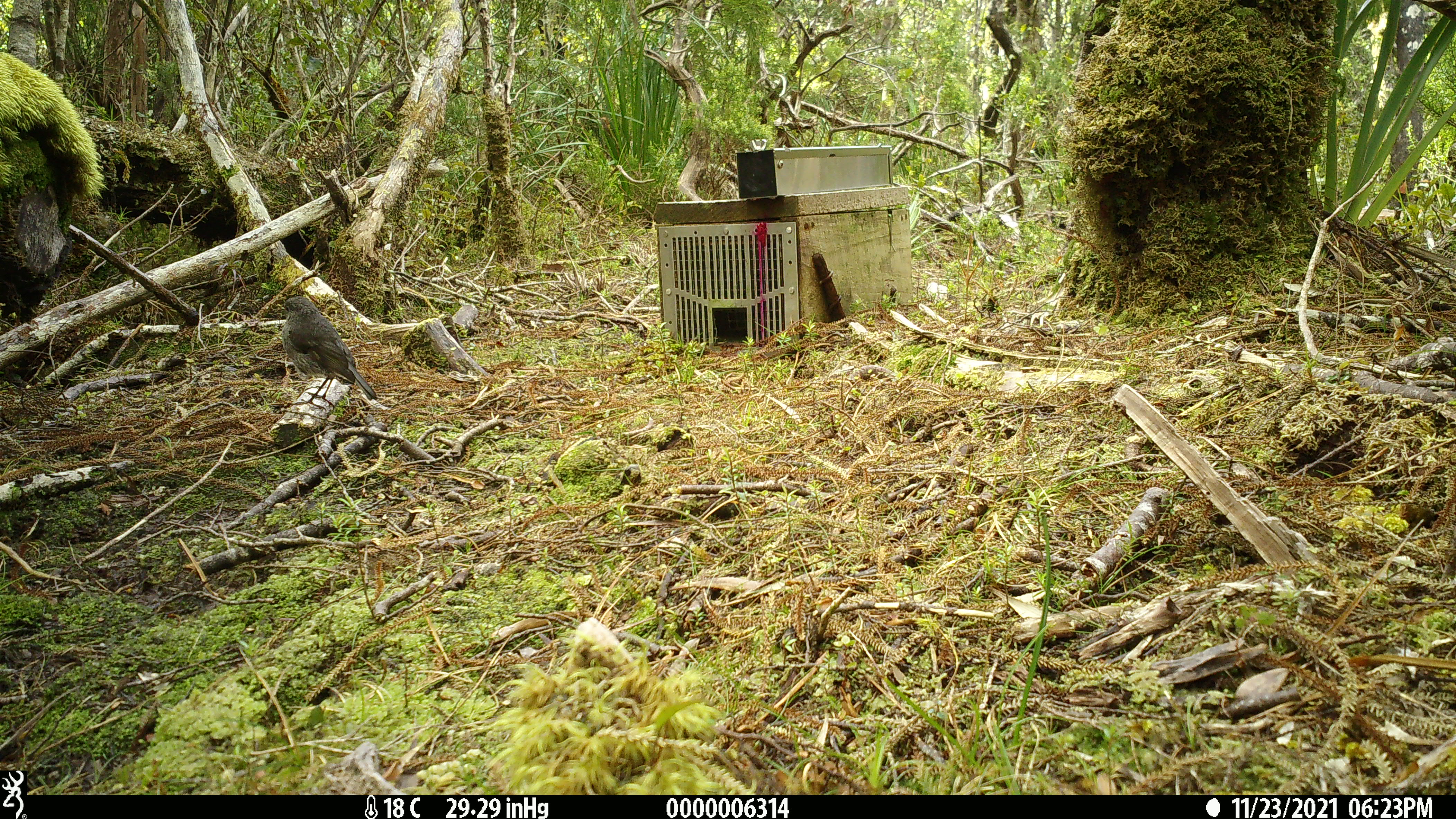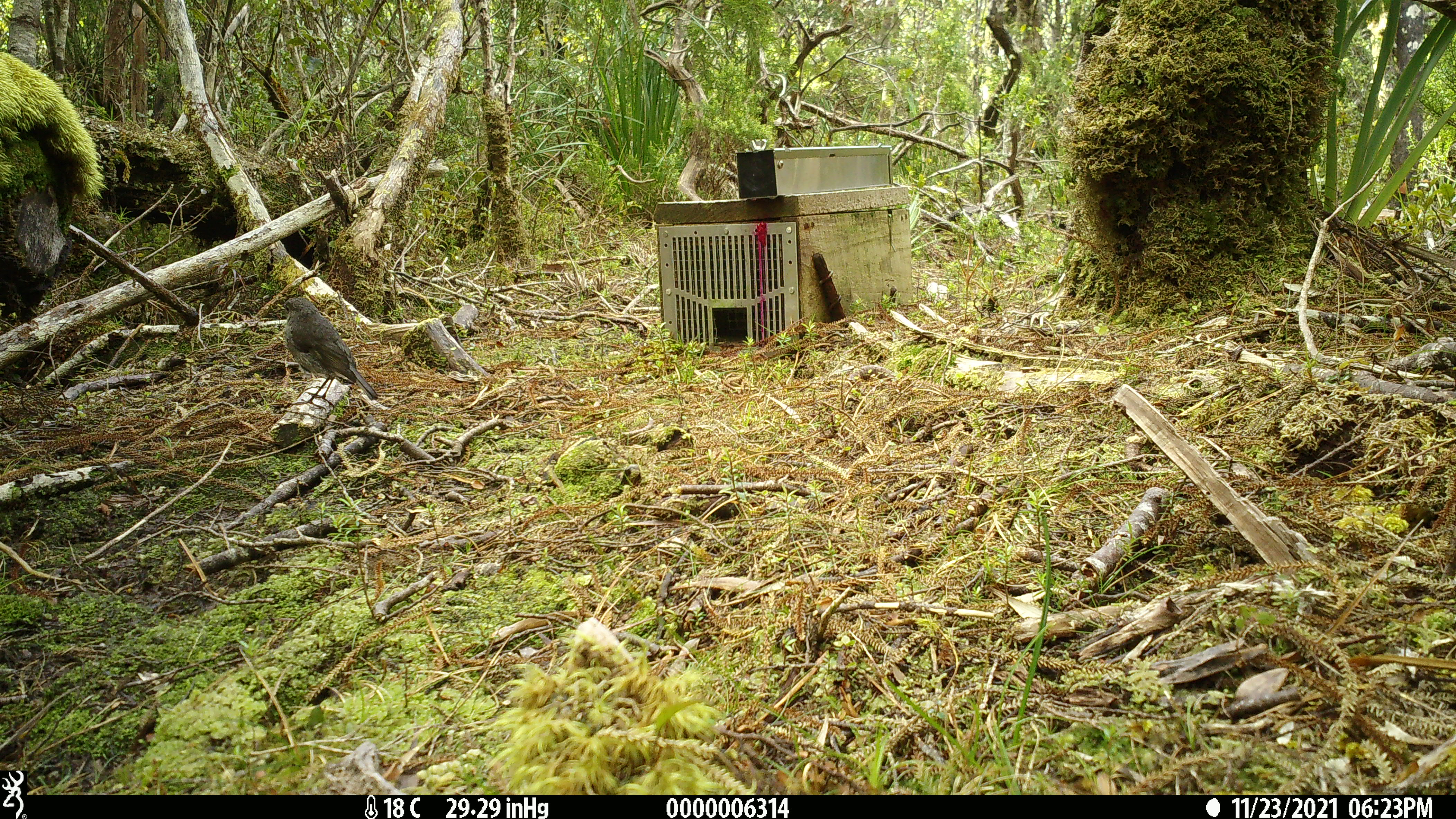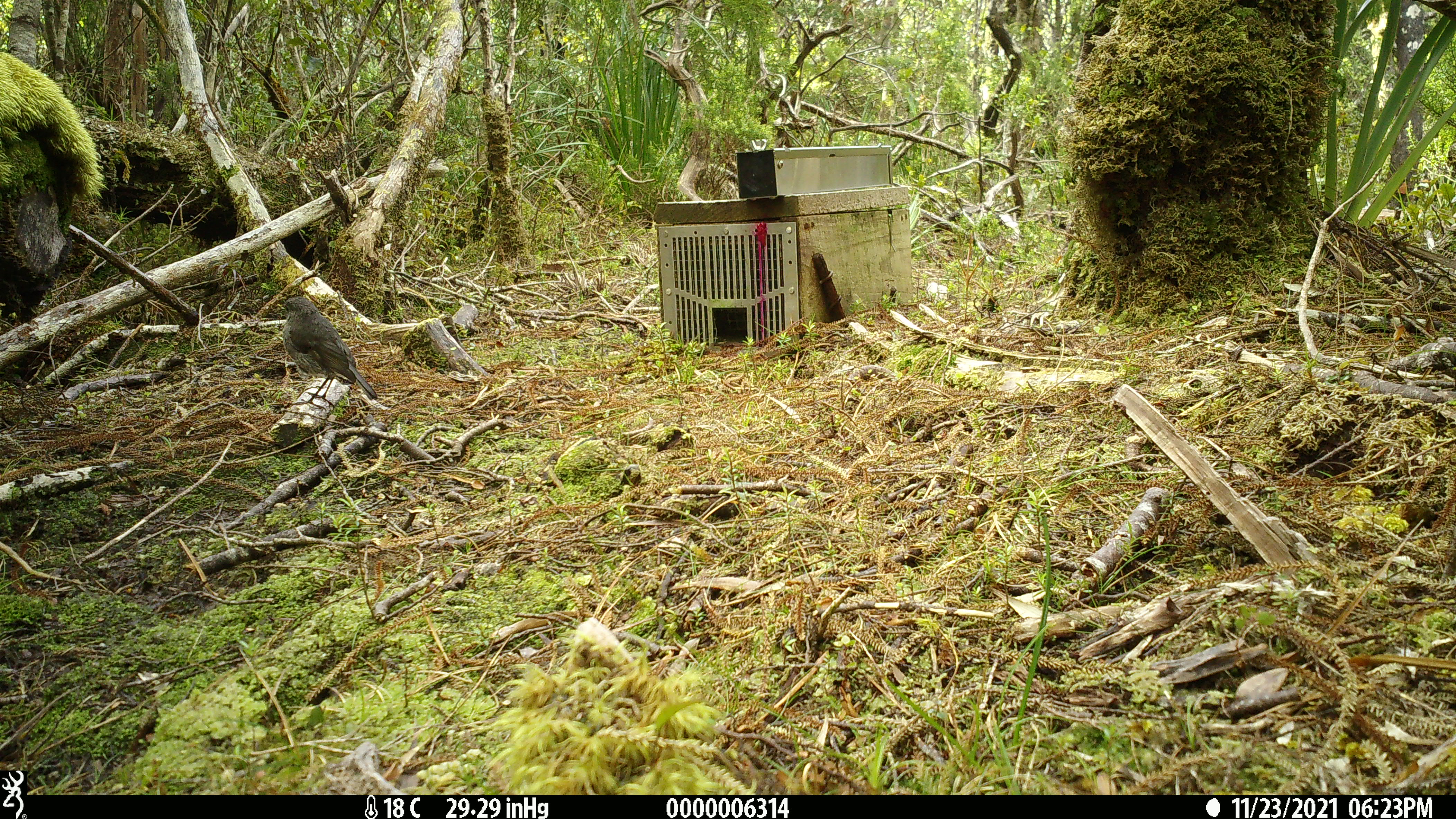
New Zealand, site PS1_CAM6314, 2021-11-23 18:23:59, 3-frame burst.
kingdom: Animalia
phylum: Chordata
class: Aves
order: Passeriformes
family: Petroicidae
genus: Petroica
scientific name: Petroica australis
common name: new zealand robin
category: robin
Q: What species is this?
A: Robin (new zealand robin) (Petroica australis).